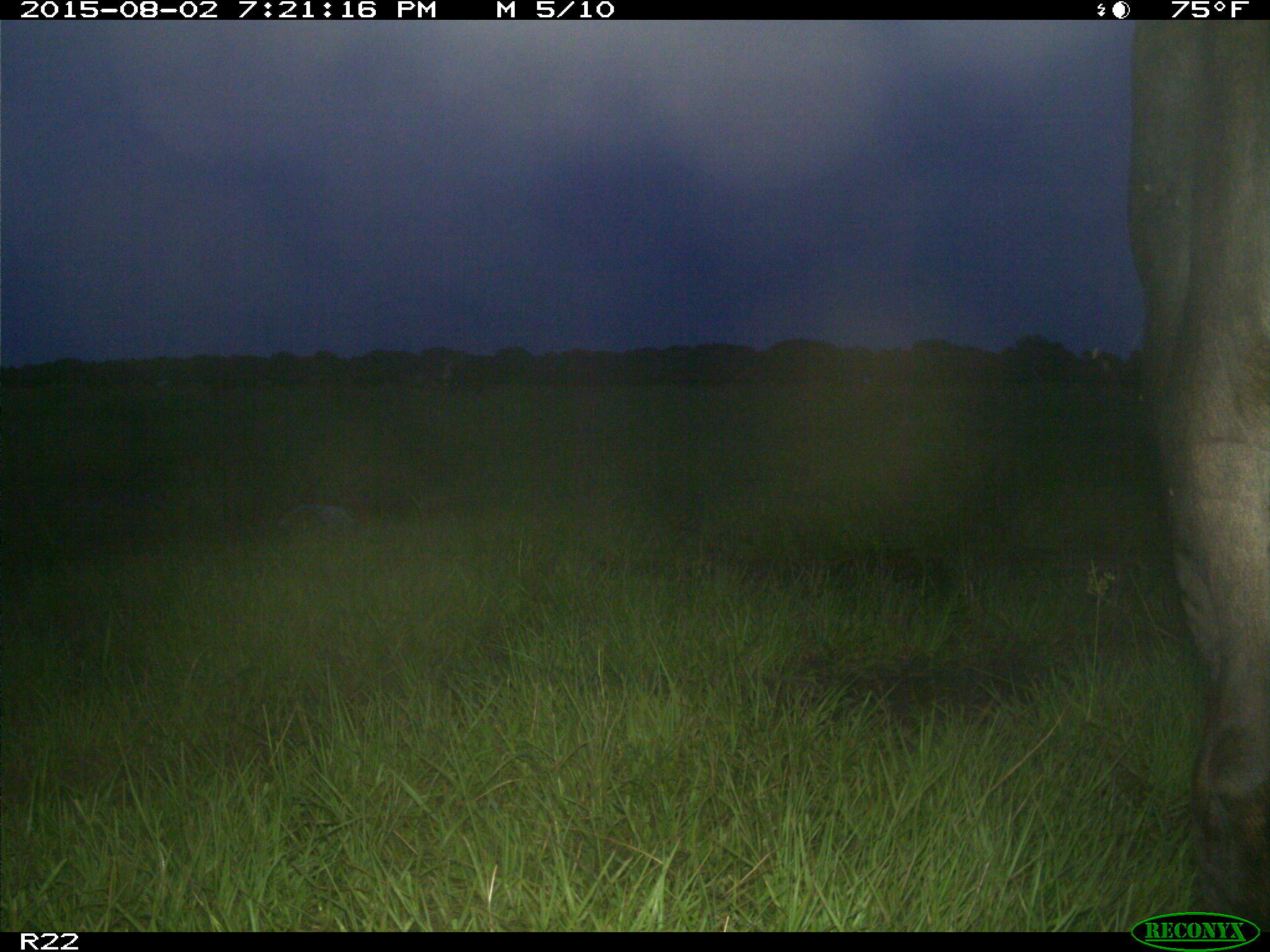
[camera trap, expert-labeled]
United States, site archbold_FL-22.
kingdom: Animalia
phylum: Chordata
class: Mammalia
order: Artiodactyla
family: Bovidae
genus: Bos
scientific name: Bos taurus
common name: domestic cow